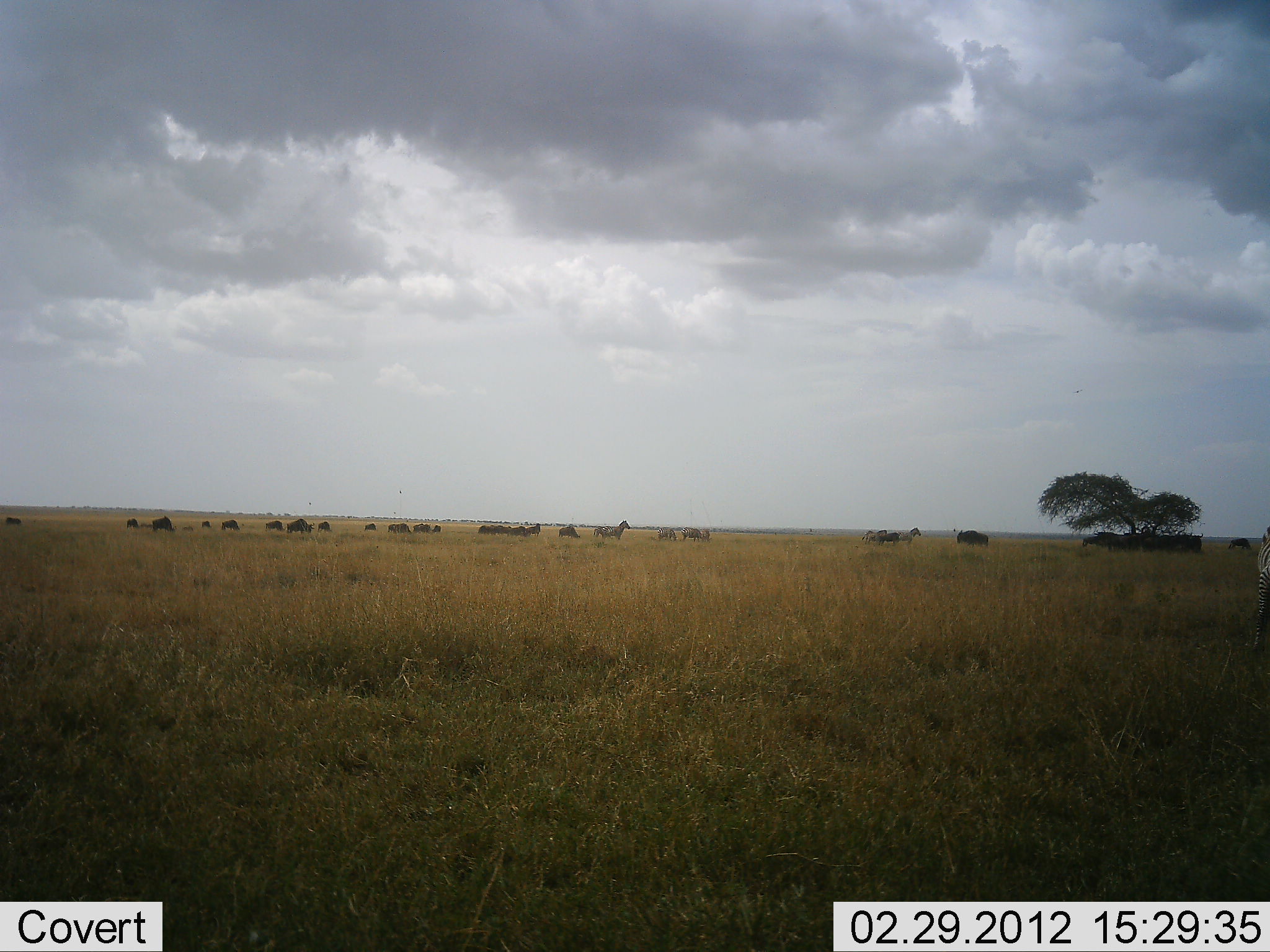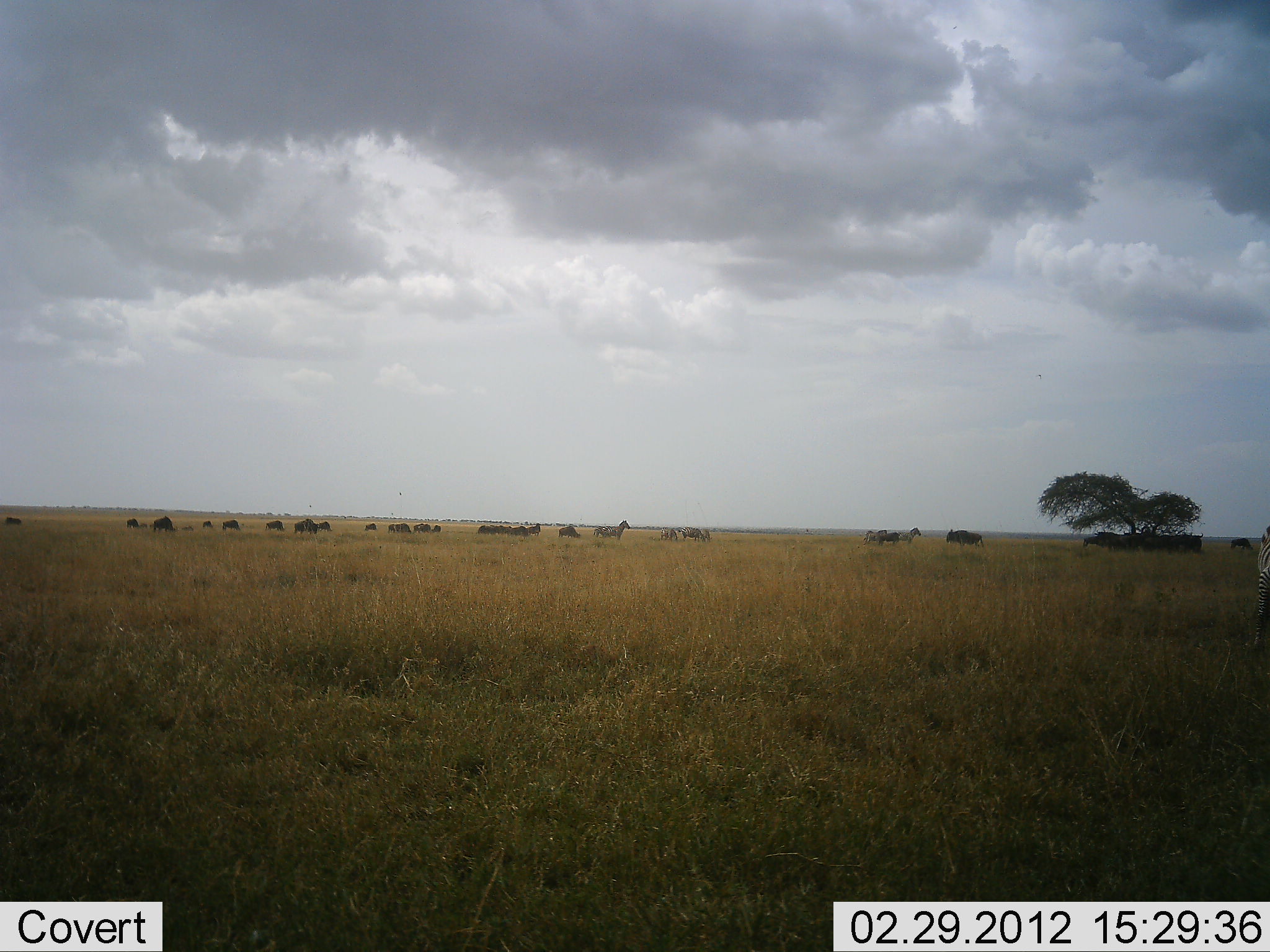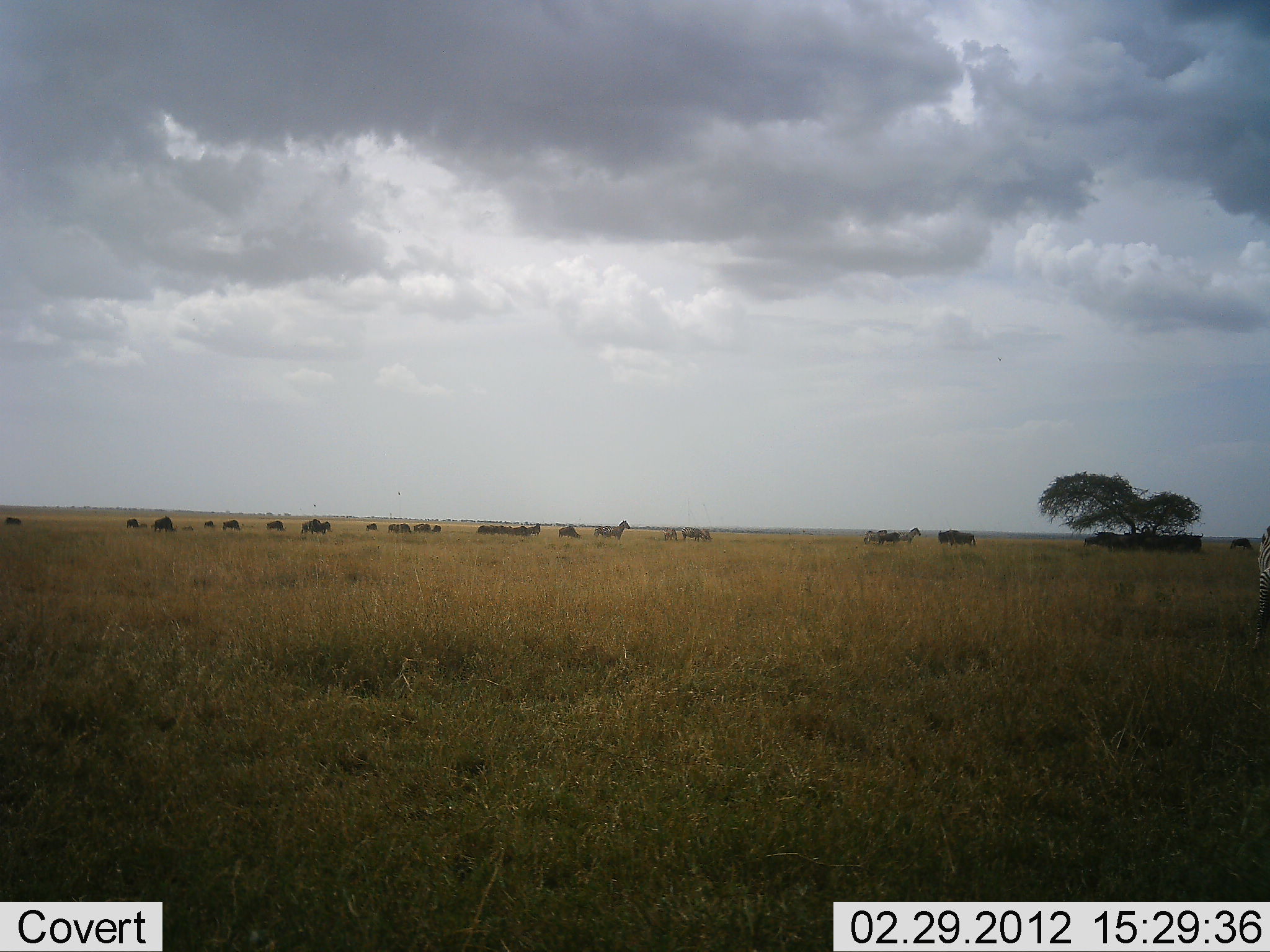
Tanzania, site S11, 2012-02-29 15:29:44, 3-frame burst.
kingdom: Animalia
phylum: Chordata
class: Mammalia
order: Artiodactyla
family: Bovidae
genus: Connochaetes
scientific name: Connochaetes taurinus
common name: blue wildebeest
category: wildebeest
Wildebeest (blue wildebeest) (Connochaetes taurinus), count 11-50. Behavior (volunteer vote fractions): standing 65%, resting 4%, moving 61%, interacting 4%. Young present (vote fraction): 4%. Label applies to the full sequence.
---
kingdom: Animalia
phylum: Chordata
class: Mammalia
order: Perissodactyla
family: Equidae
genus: Equus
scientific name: Equus quagga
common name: plains zebra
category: zebra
Zebra (plains zebra) (Equus quagga), count 5. Behavior (volunteer vote fractions): standing 80%, resting 0%, moving 25%, interacting 0%. Young present (vote fraction): 0%. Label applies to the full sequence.